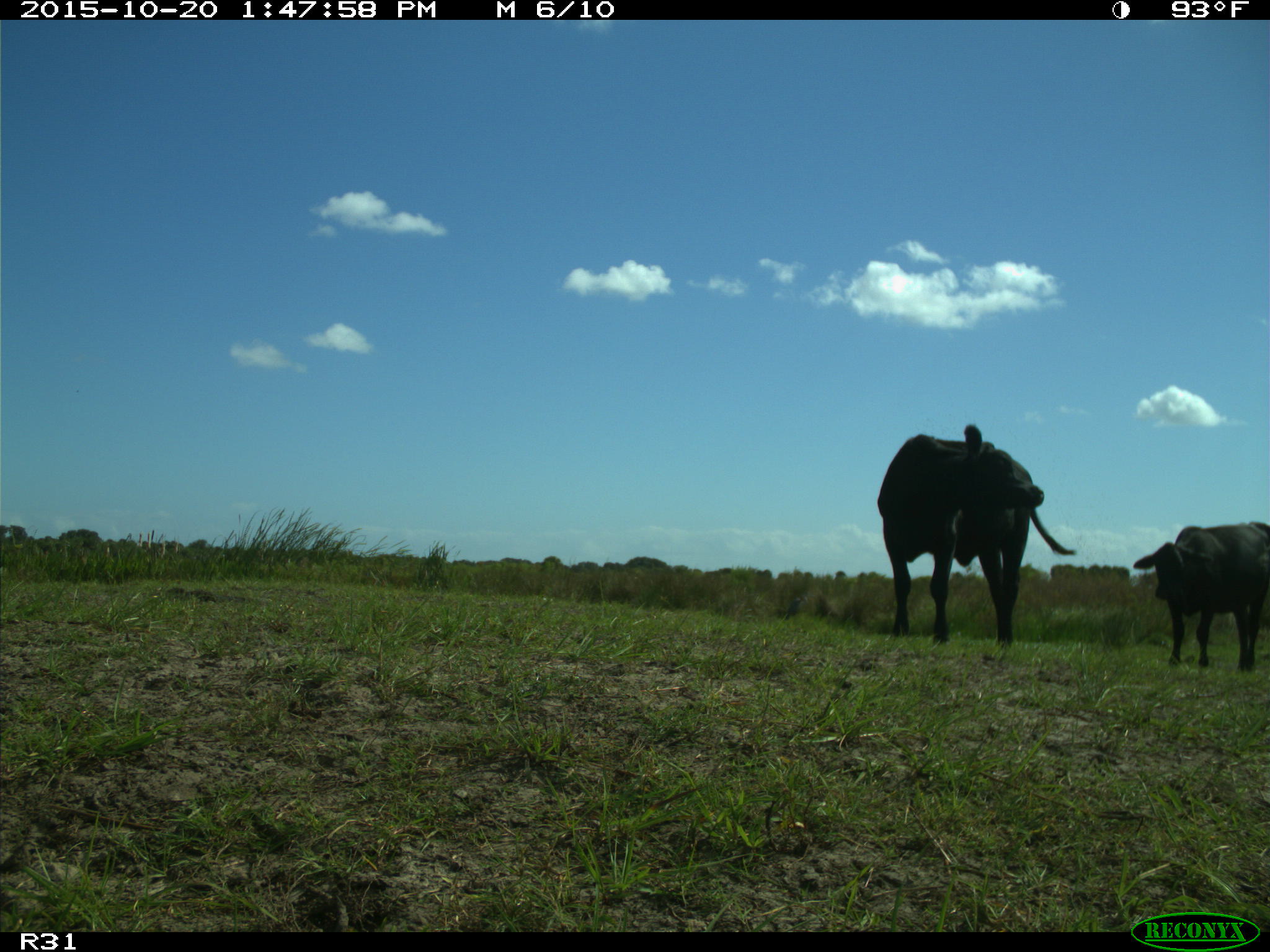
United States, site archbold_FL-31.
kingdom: Animalia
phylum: Chordata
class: Mammalia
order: Artiodactyla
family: Bovidae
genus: Bos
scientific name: Bos taurus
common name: domestic cow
Bos taurus (domestic cow).